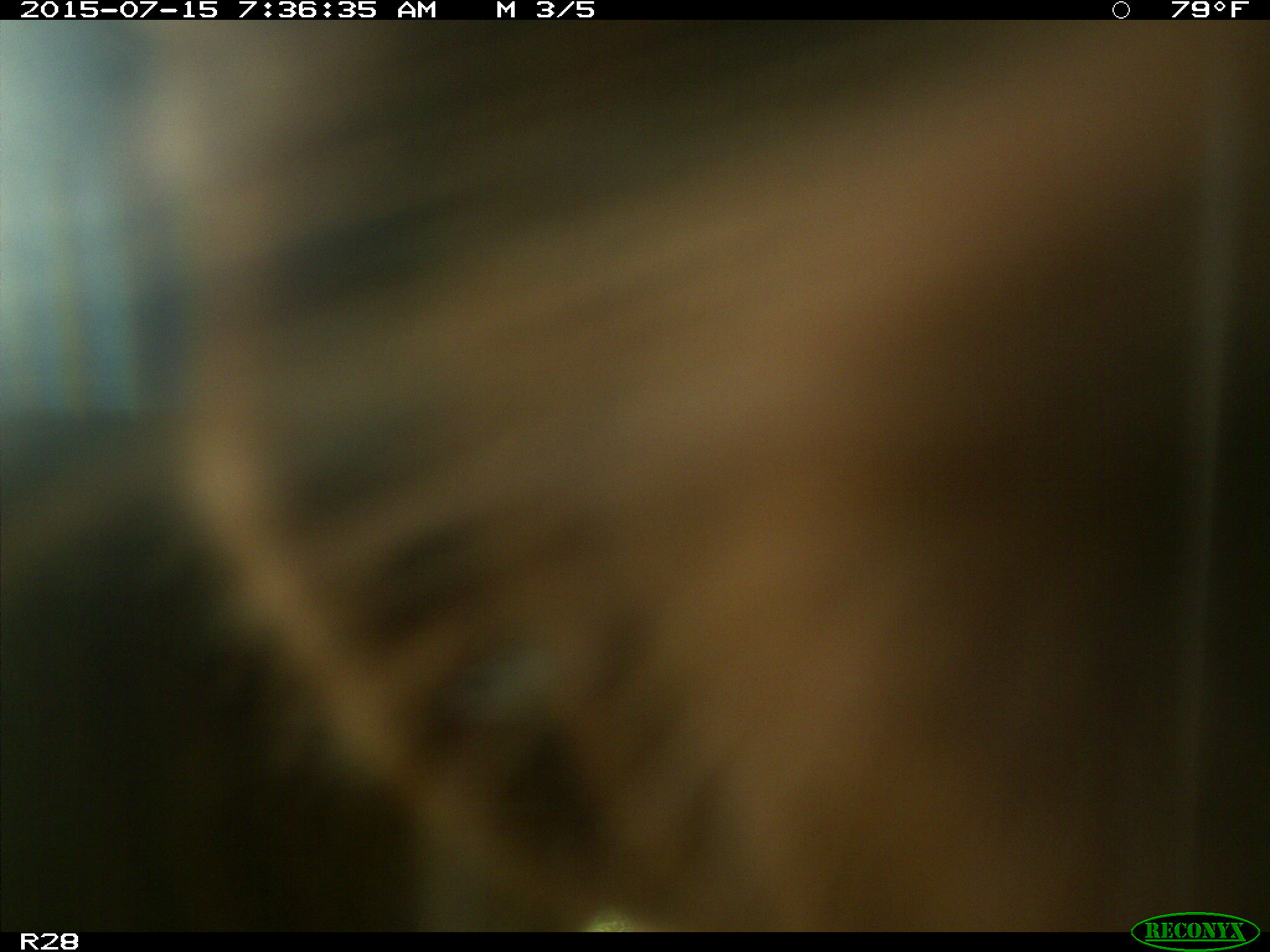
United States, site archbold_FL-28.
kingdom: Animalia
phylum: Chordata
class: Mammalia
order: Artiodactyla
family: Bovidae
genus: Bos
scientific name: Bos taurus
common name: domestic cow